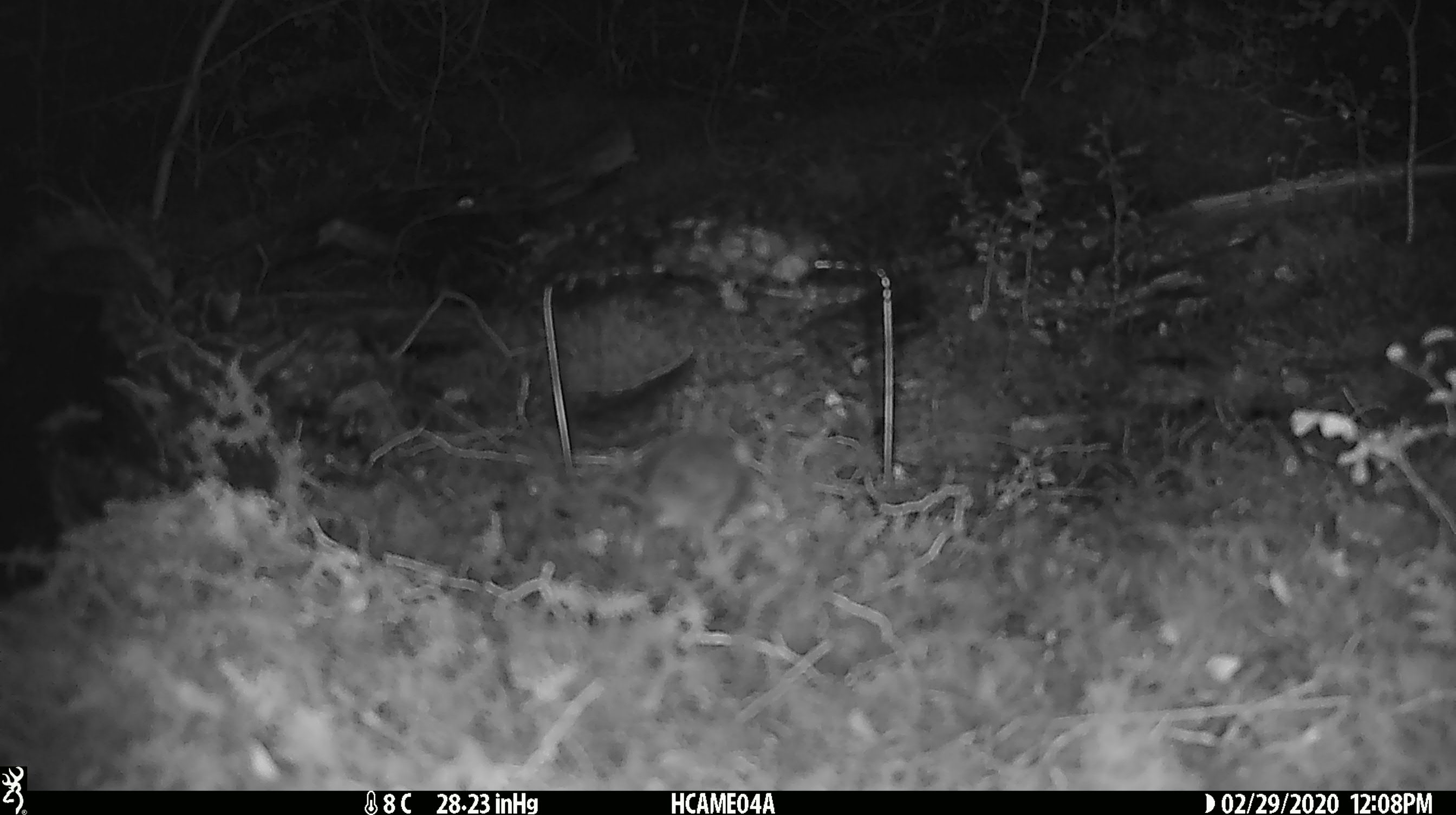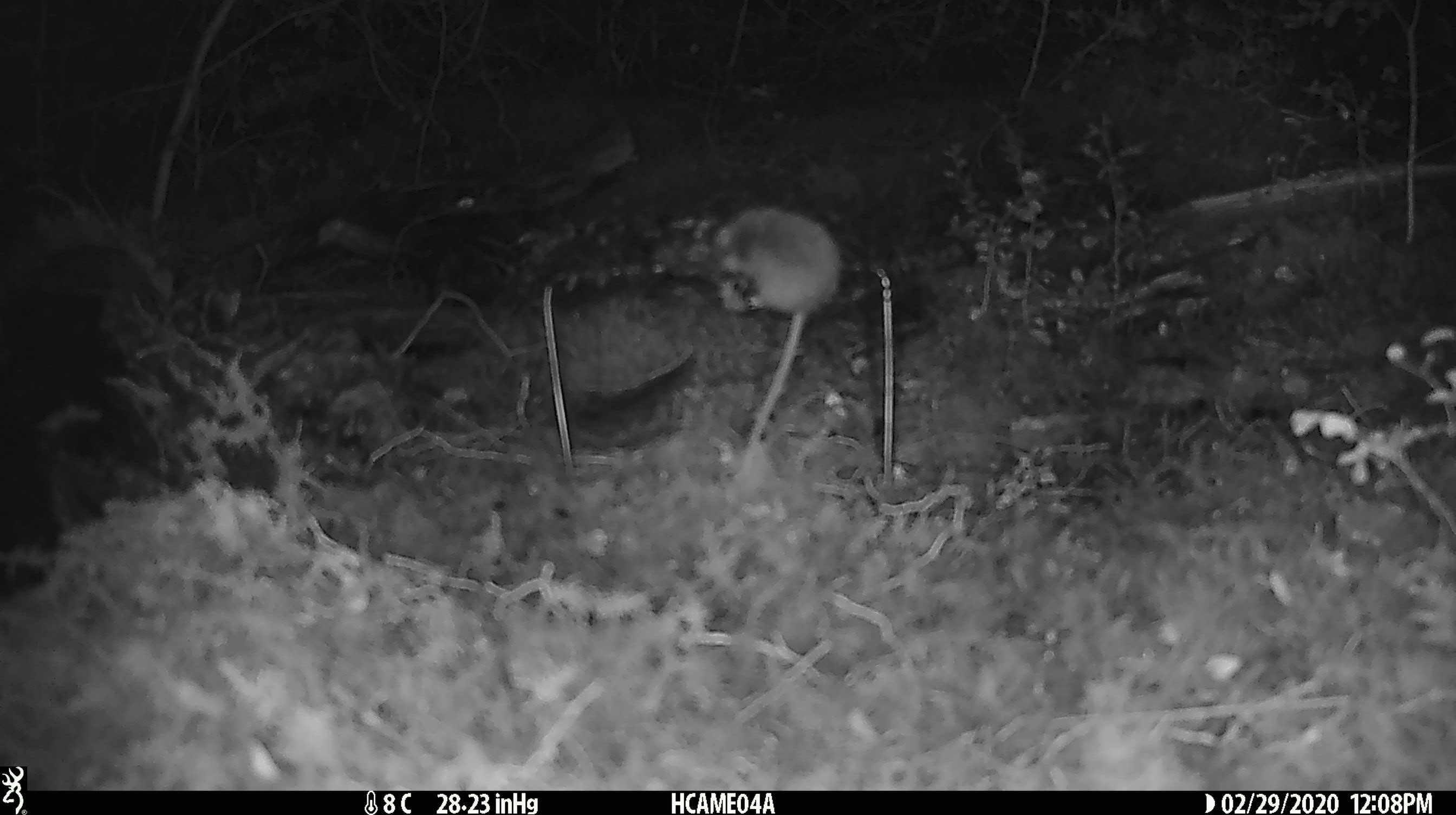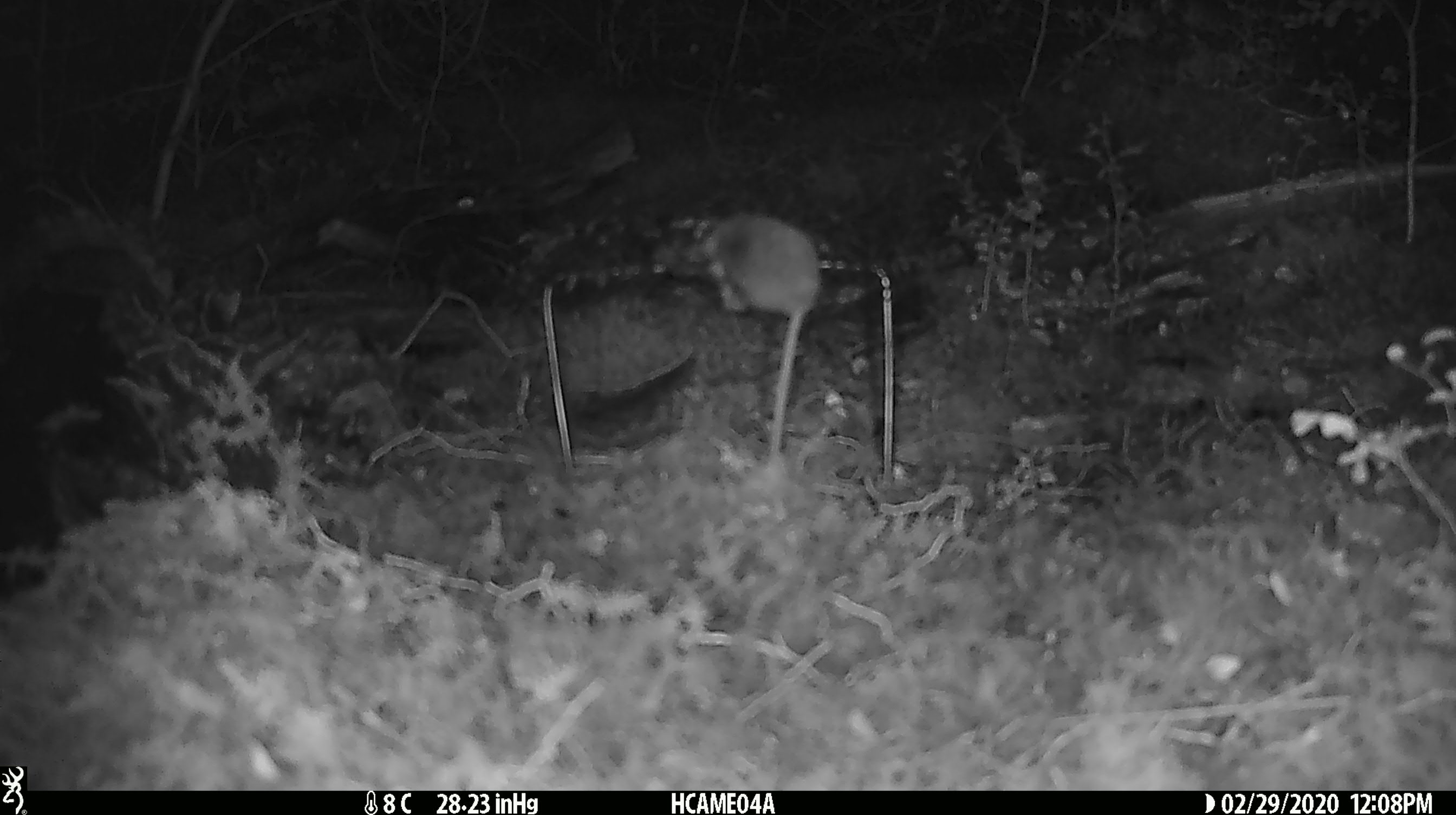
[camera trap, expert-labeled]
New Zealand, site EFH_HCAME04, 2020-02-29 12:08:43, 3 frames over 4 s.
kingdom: Animalia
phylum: Chordata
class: Mammalia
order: Rodentia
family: Muridae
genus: Mus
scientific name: Mus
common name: mouse